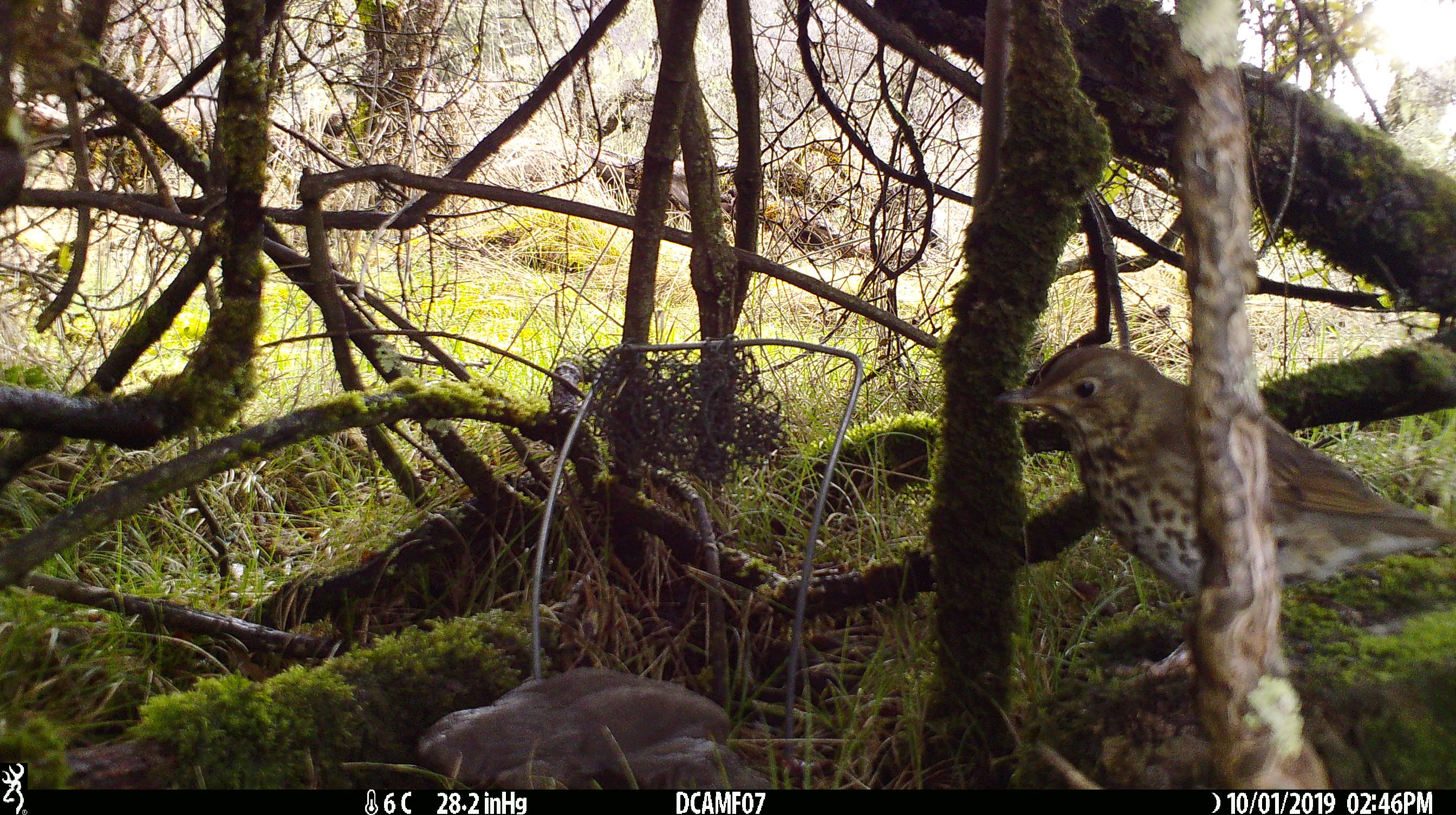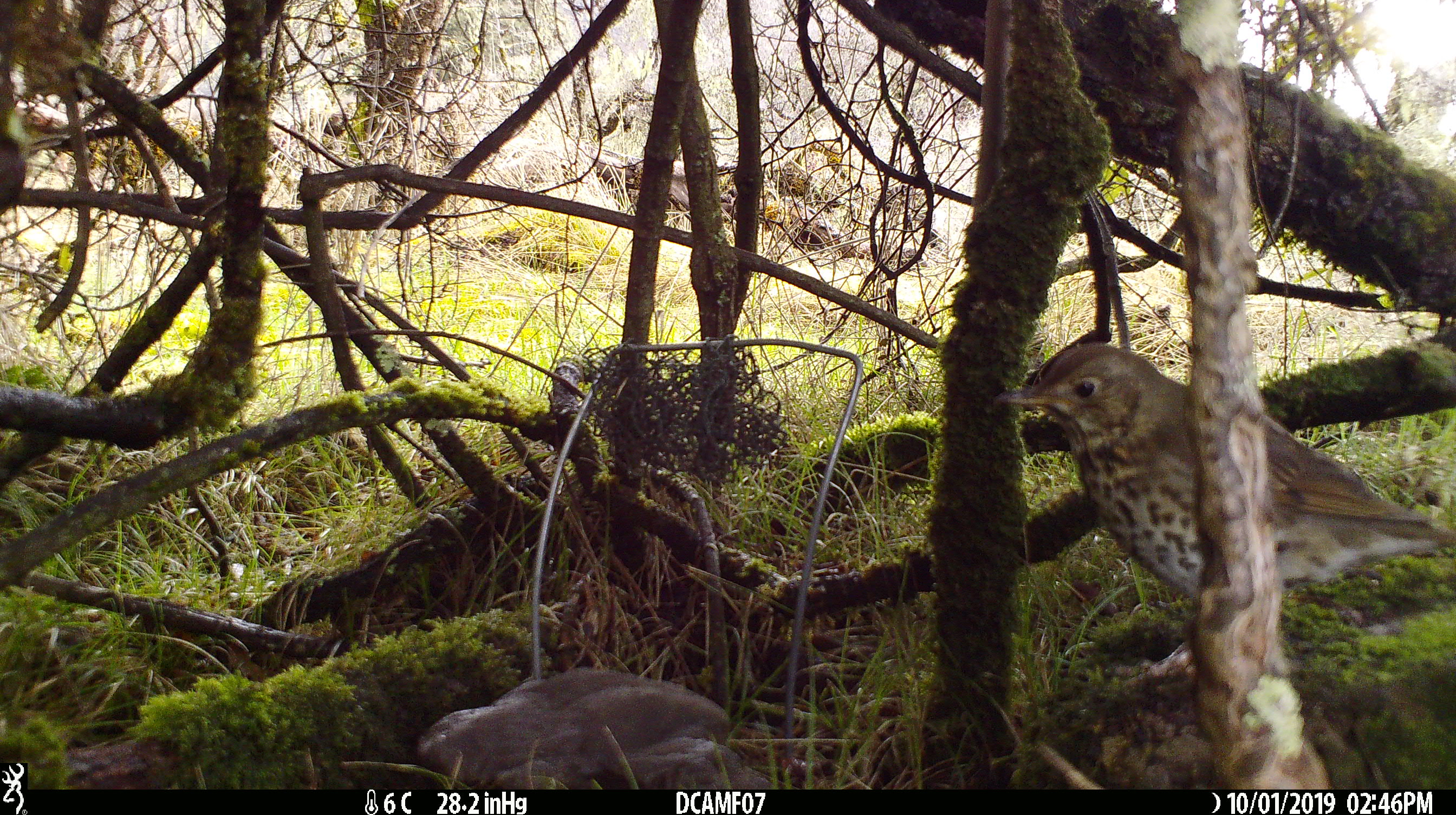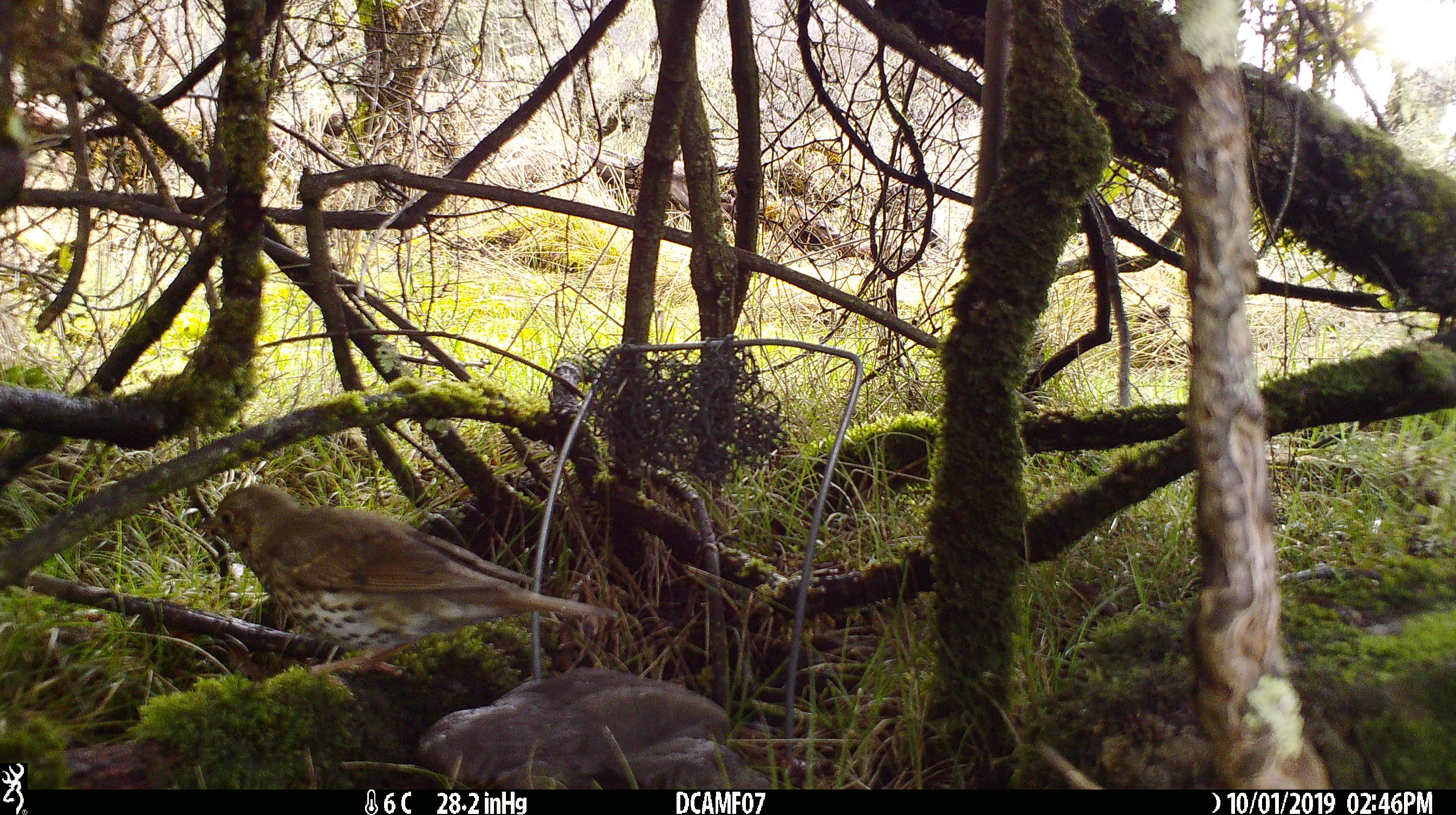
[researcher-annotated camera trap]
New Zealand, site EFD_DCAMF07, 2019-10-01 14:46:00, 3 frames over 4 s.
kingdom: Animalia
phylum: Chordata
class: Aves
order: Passeriformes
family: Turdidae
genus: Turdus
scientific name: Turdus philomelos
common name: song thrush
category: thrush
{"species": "thrush (song thrush) (Turdus philomelos)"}